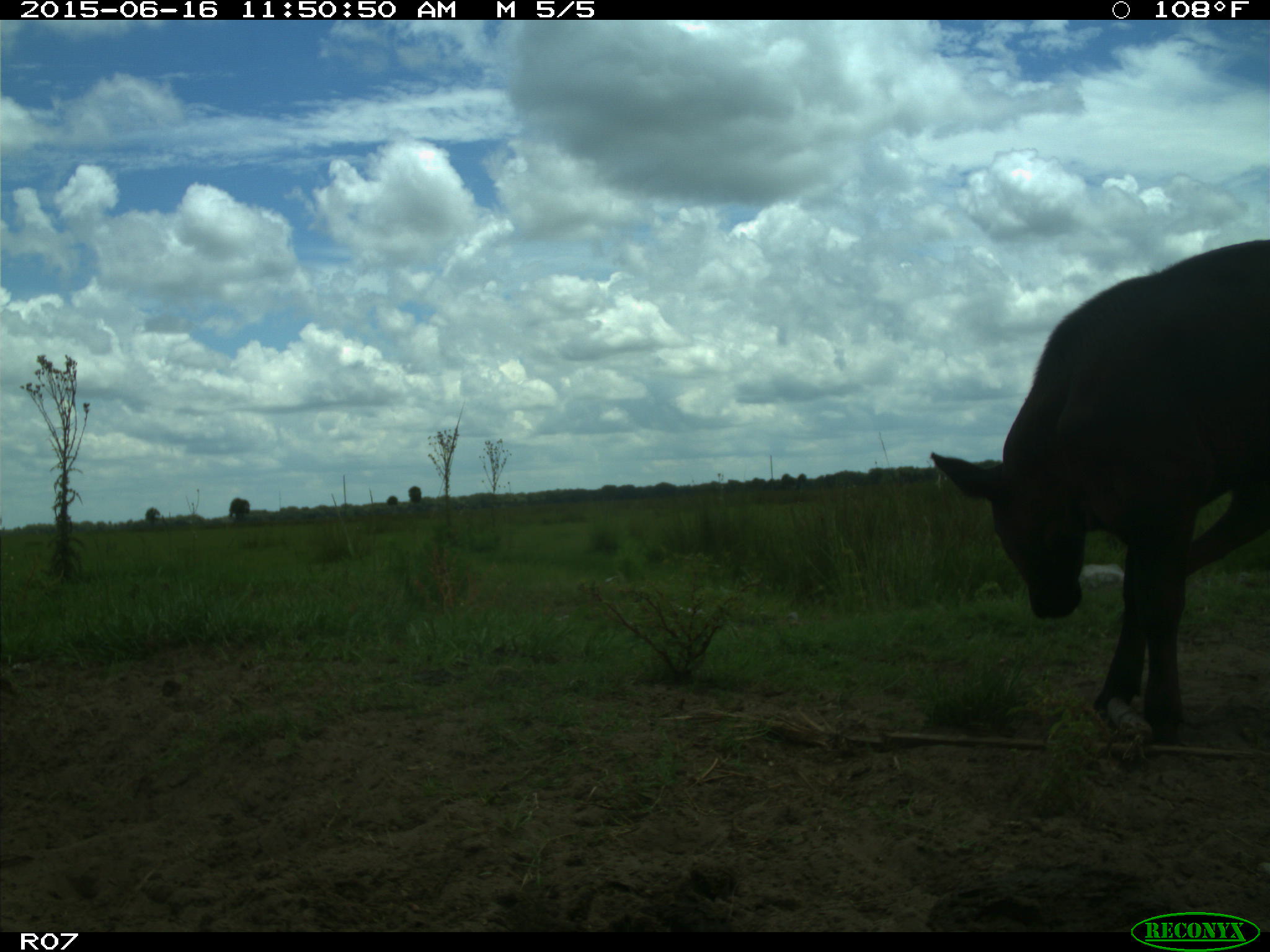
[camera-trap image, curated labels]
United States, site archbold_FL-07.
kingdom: Animalia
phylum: Chordata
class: Mammalia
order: Artiodactyla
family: Bovidae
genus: Bos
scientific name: Bos taurus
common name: domestic cow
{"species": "Bos taurus (domestic cow)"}